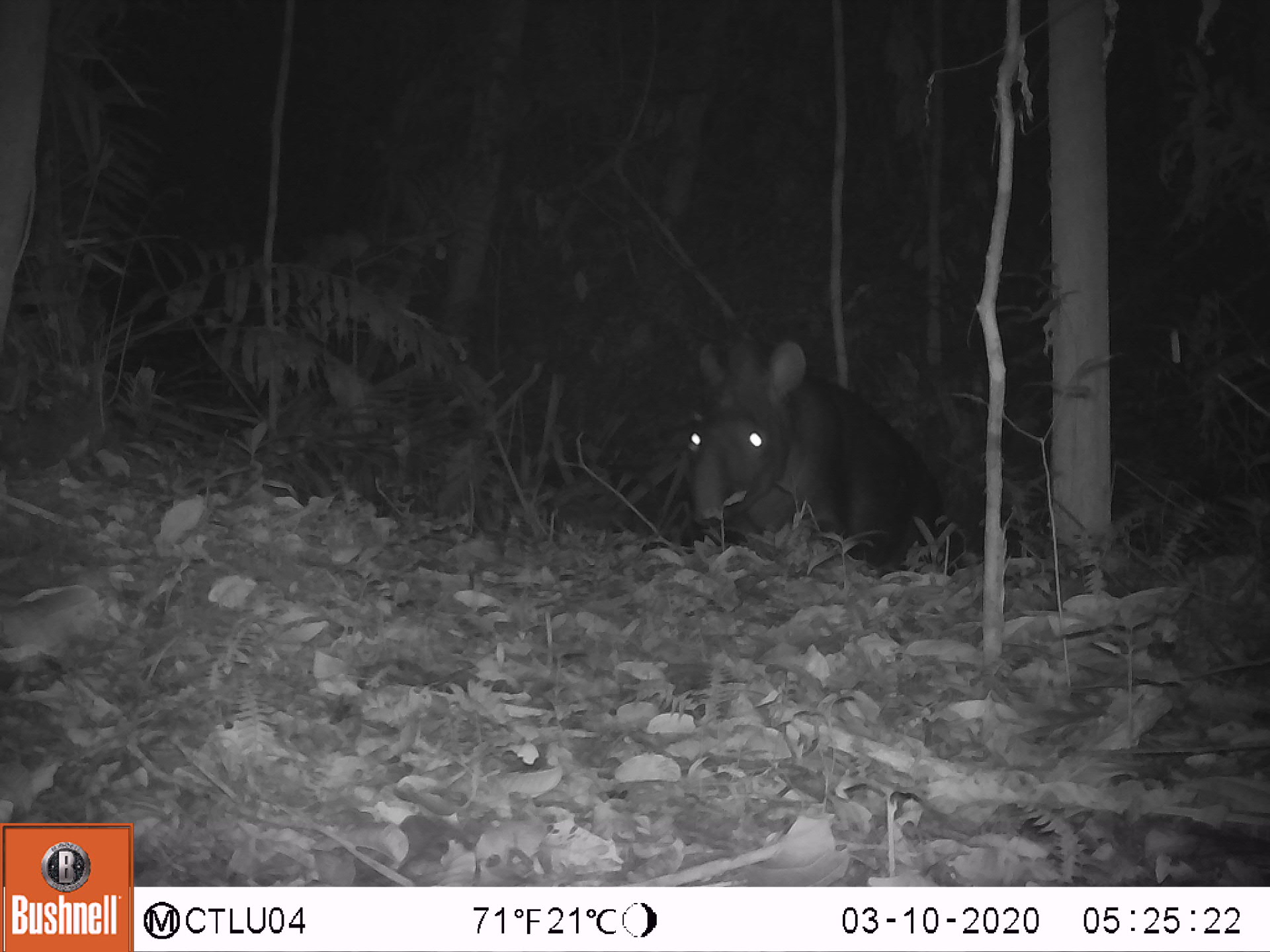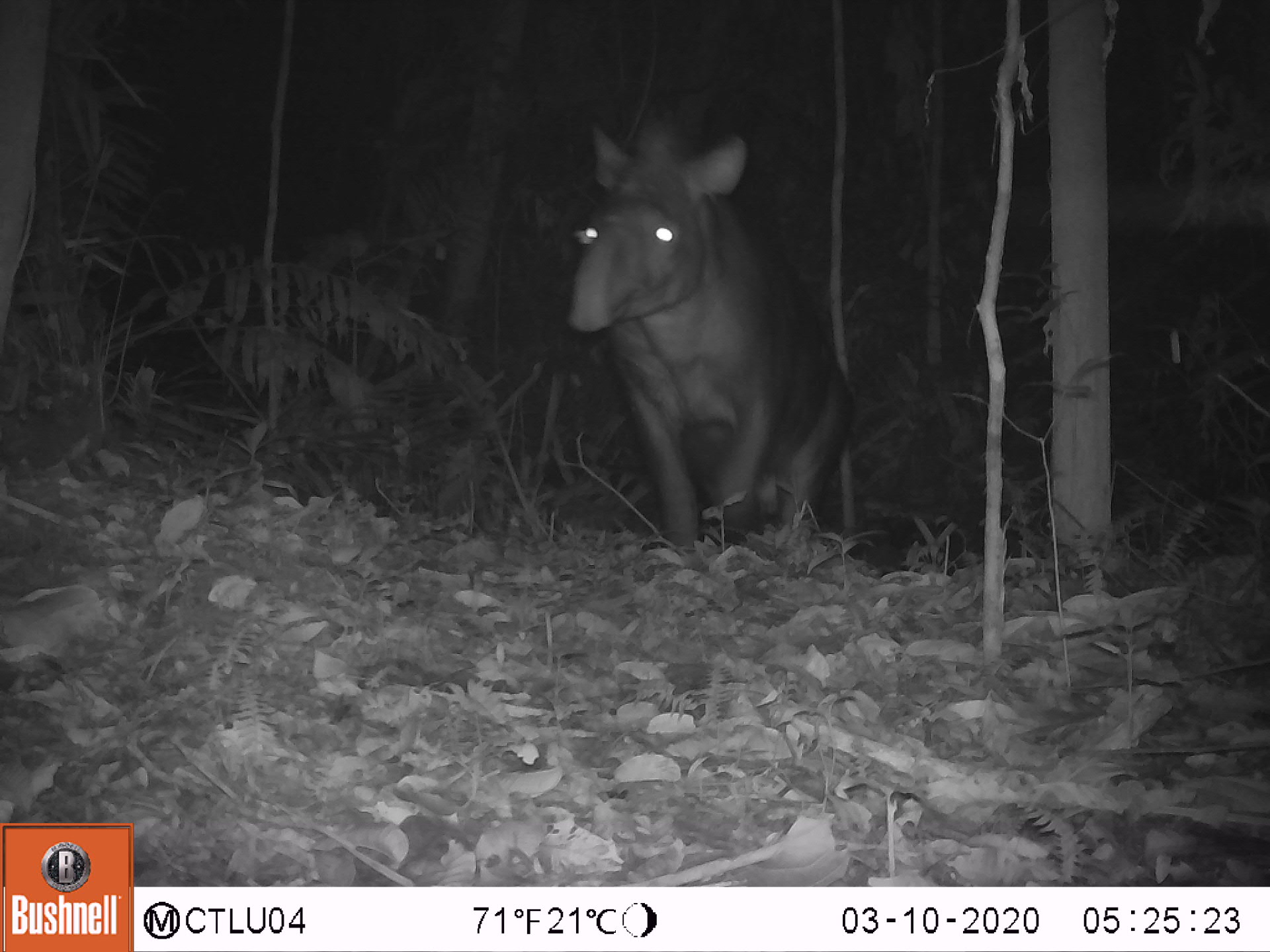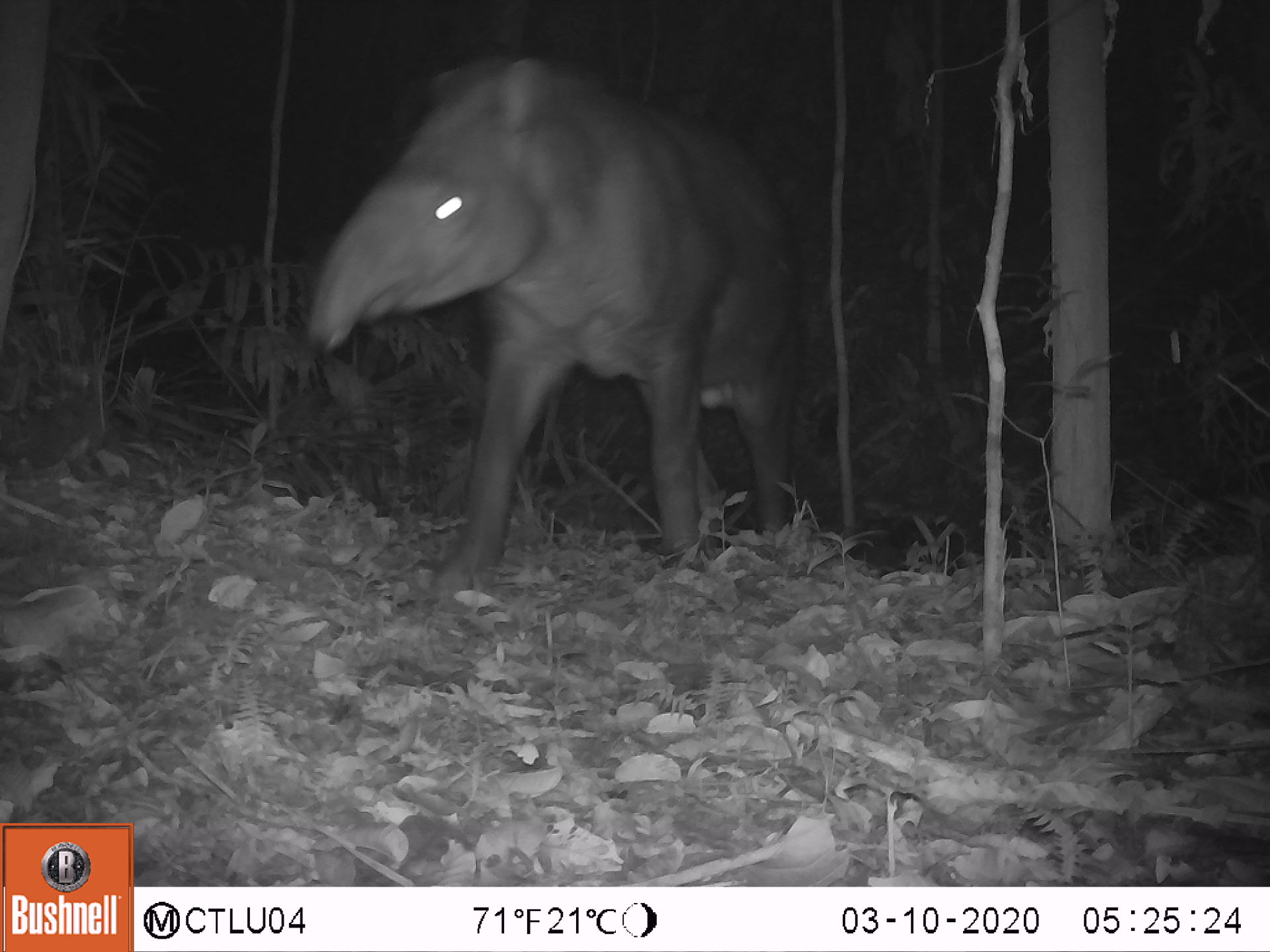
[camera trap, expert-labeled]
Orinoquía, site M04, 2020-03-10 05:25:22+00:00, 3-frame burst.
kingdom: Animalia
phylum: Chordata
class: Mammalia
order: Perissodactyla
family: Tapiridae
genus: Tapirus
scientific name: Tapirus terrestris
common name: lowland tapir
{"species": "lowland tapir (Tapirus terrestris)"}